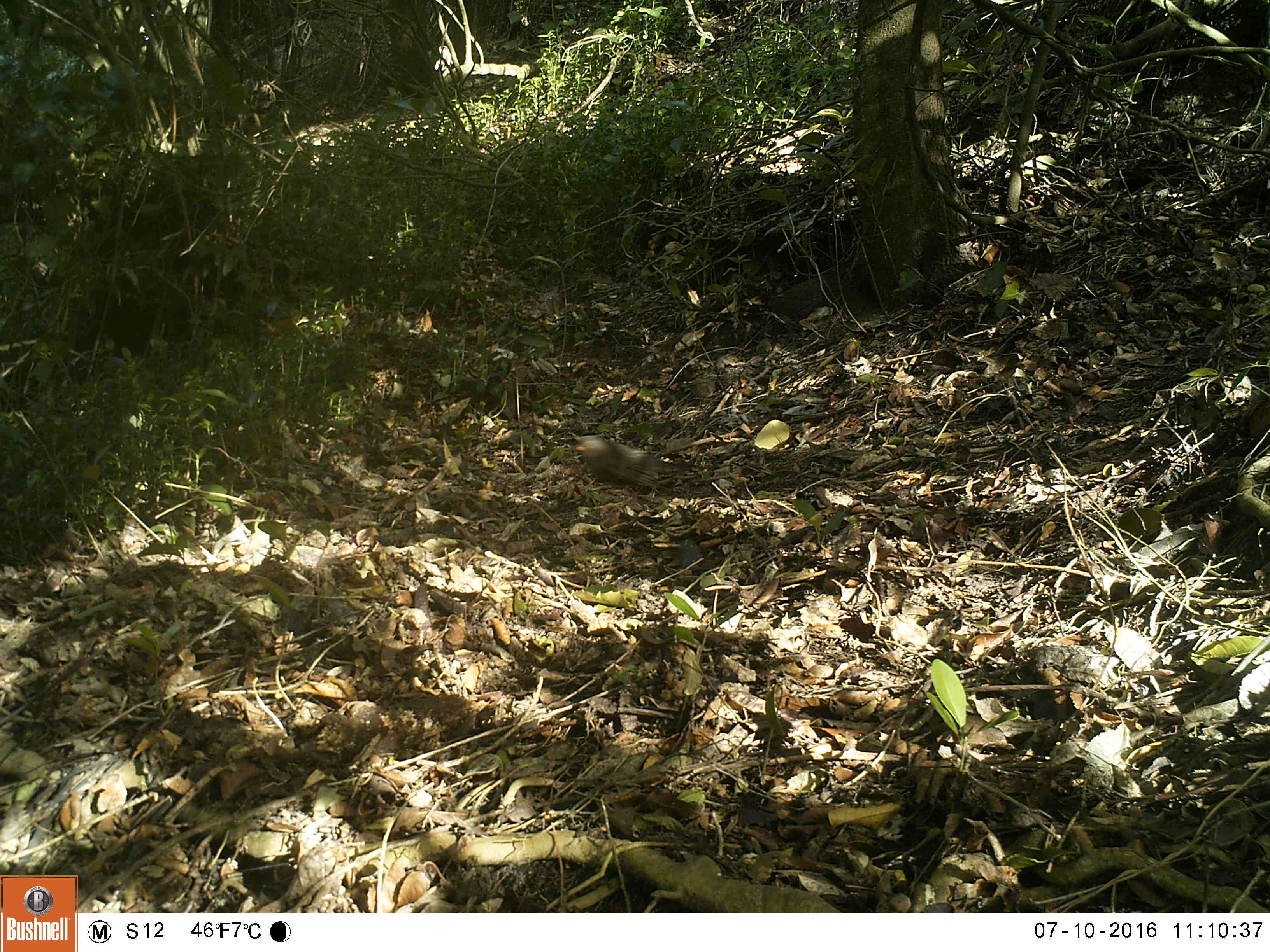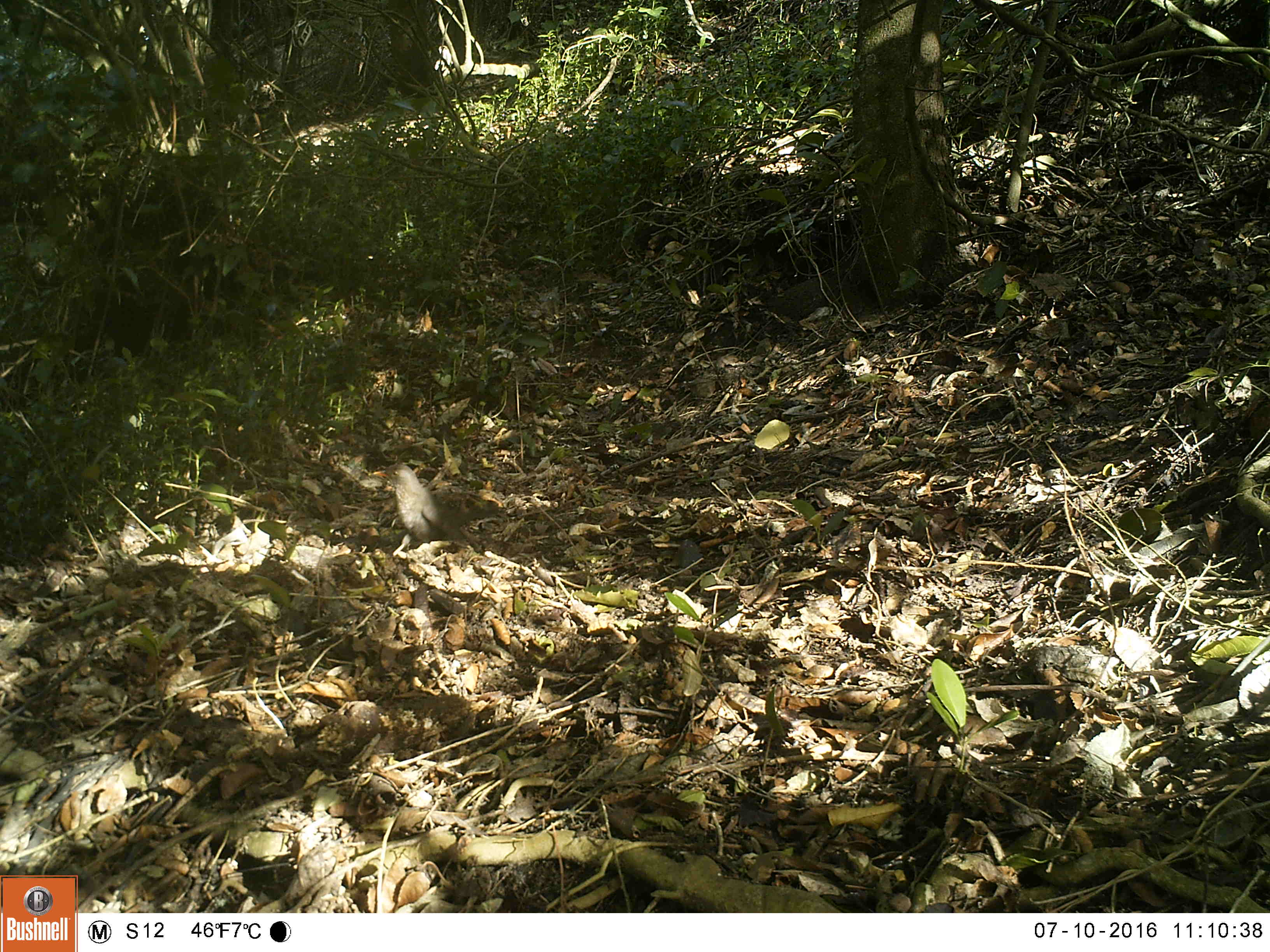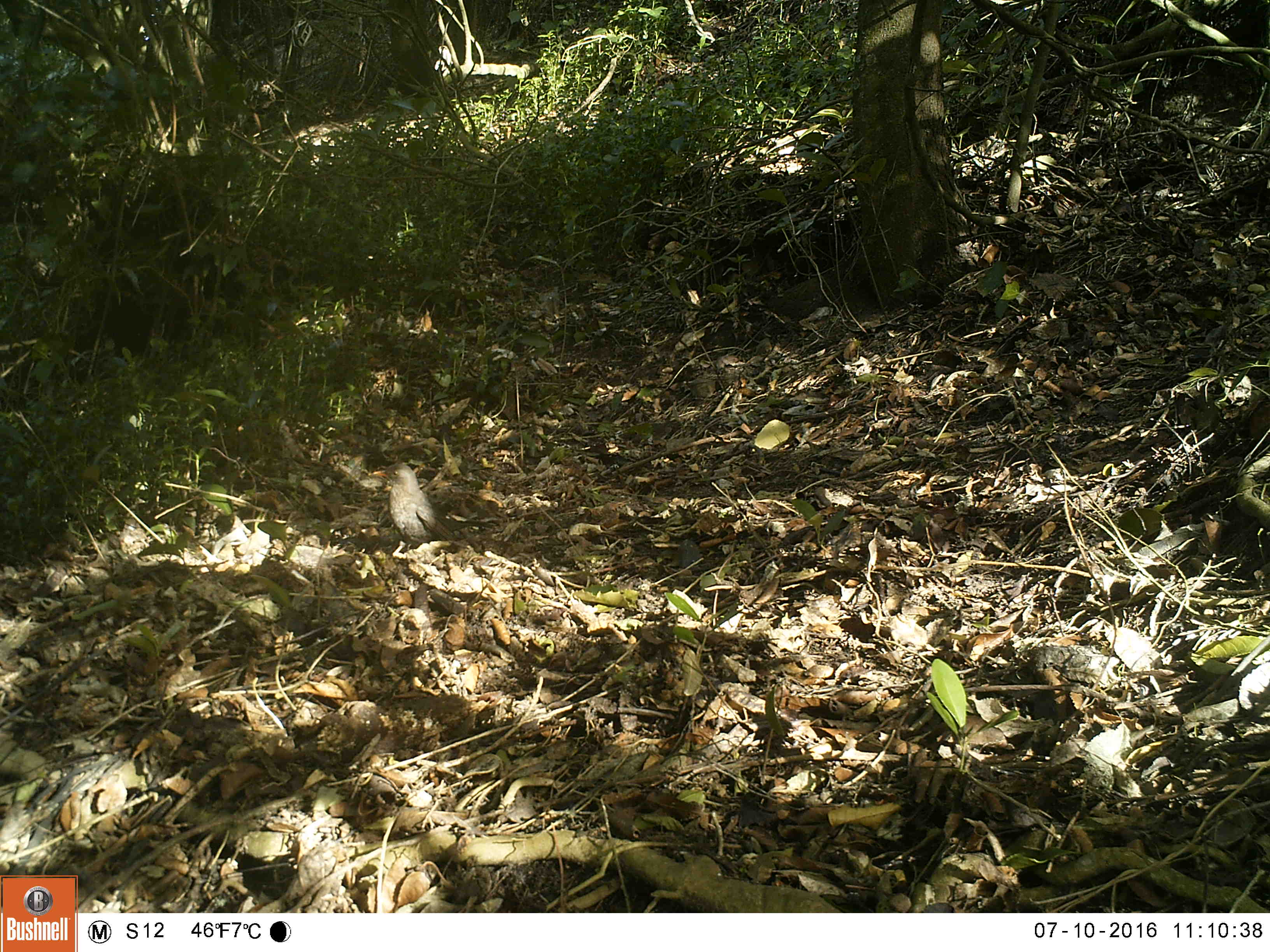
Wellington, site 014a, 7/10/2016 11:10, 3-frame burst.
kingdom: Animalia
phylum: Chordata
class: Aves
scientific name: Aves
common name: bird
Bird (Aves).